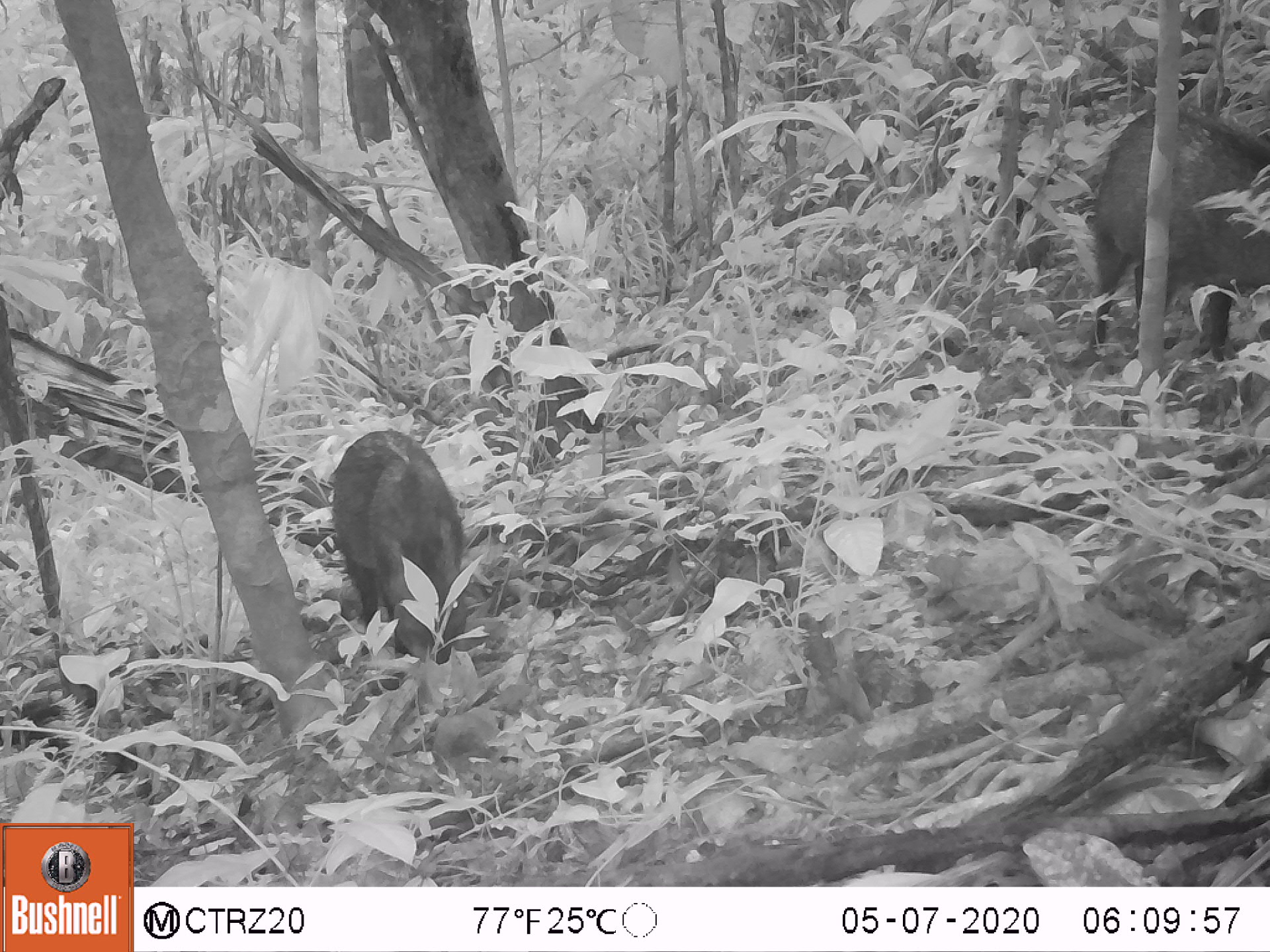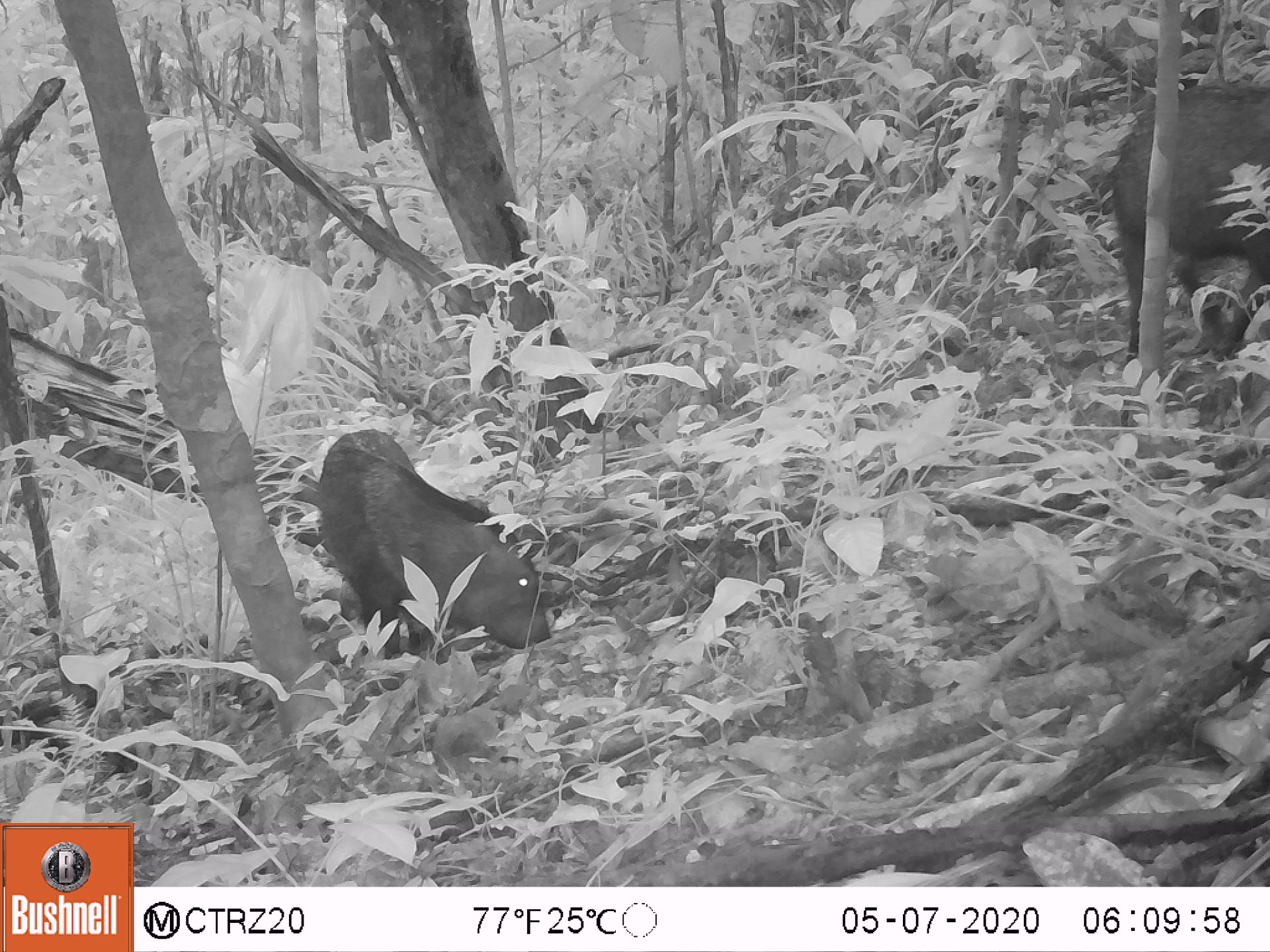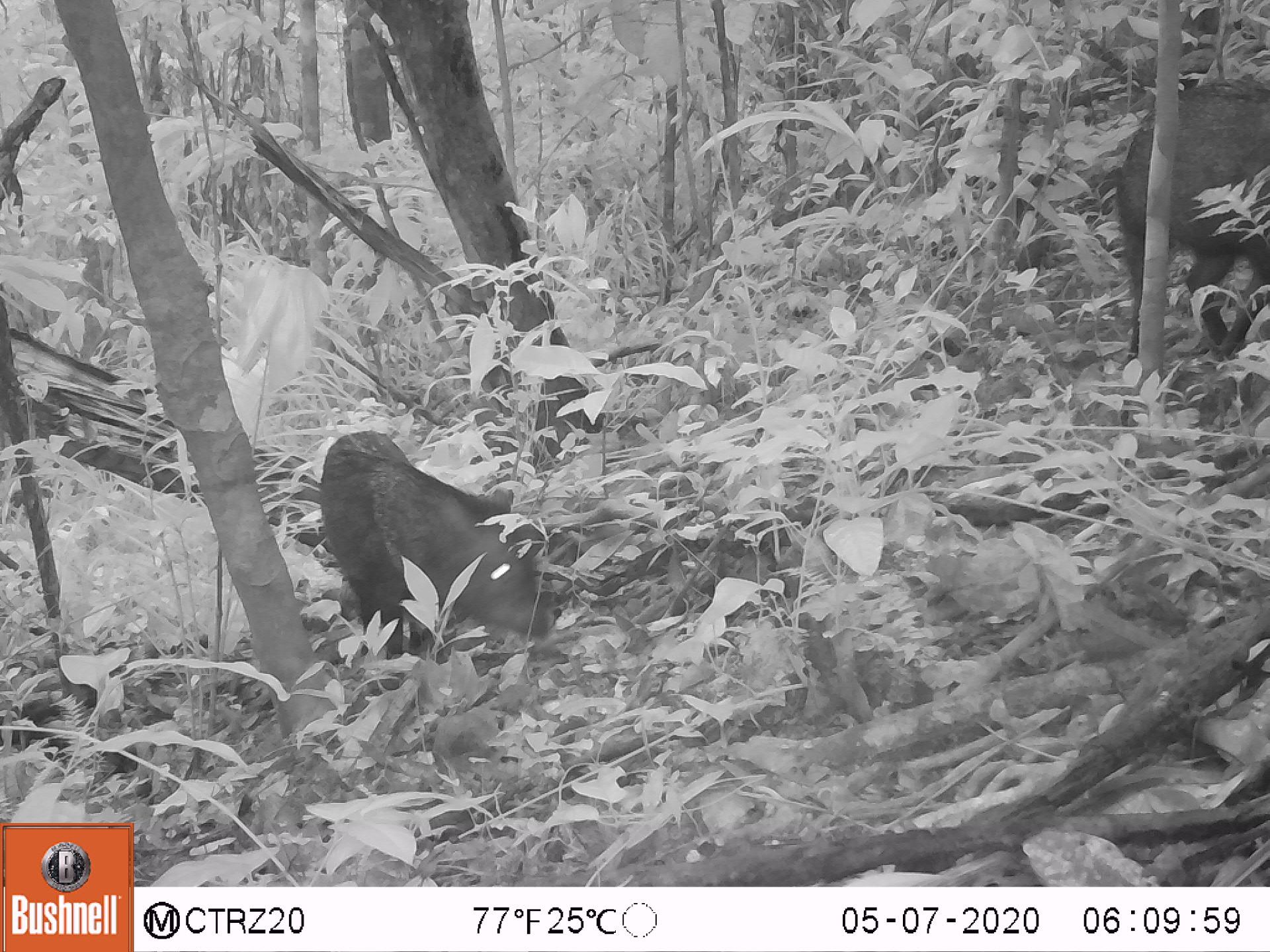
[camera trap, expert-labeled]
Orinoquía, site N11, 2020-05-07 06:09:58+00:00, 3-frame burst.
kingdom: Animalia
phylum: Chordata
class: Mammalia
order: Artiodactyla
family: Tayassuidae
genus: Pecari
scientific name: Pecari tajacu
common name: collared peccary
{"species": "collared peccary (Pecari tajacu)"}